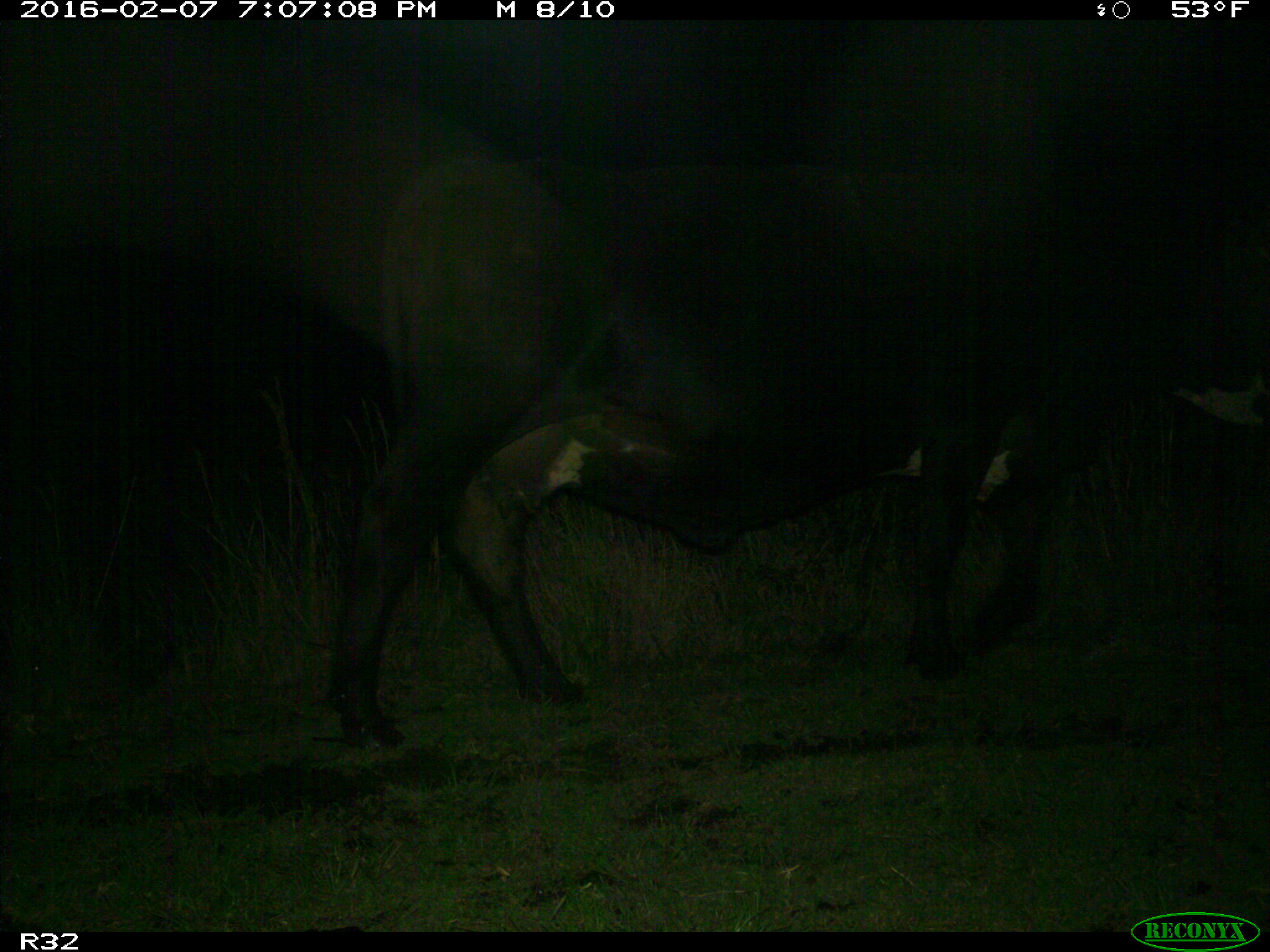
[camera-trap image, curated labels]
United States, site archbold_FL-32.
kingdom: Animalia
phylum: Chordata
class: Mammalia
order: Artiodactyla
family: Bovidae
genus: Bos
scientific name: Bos taurus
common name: domestic cow